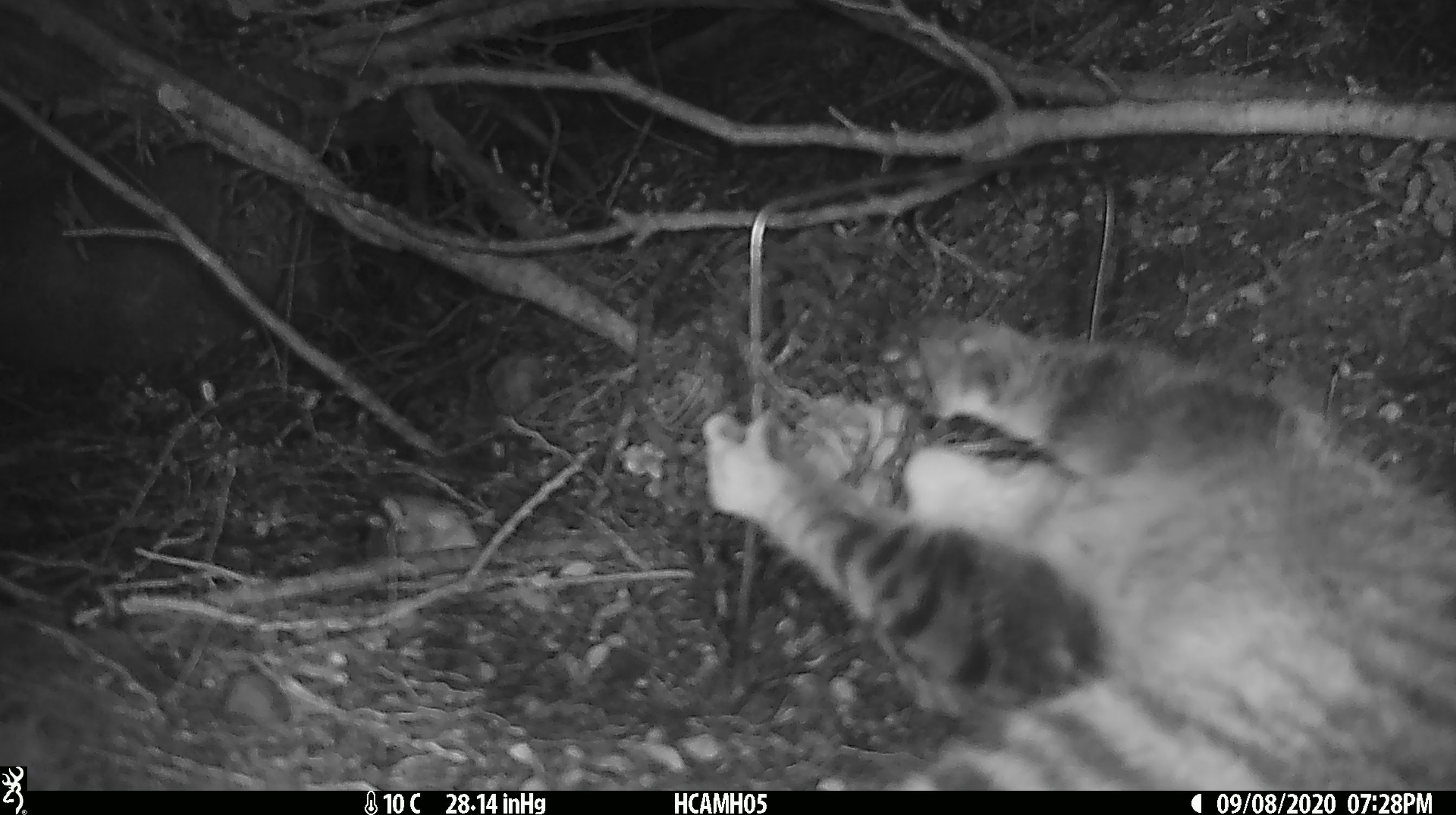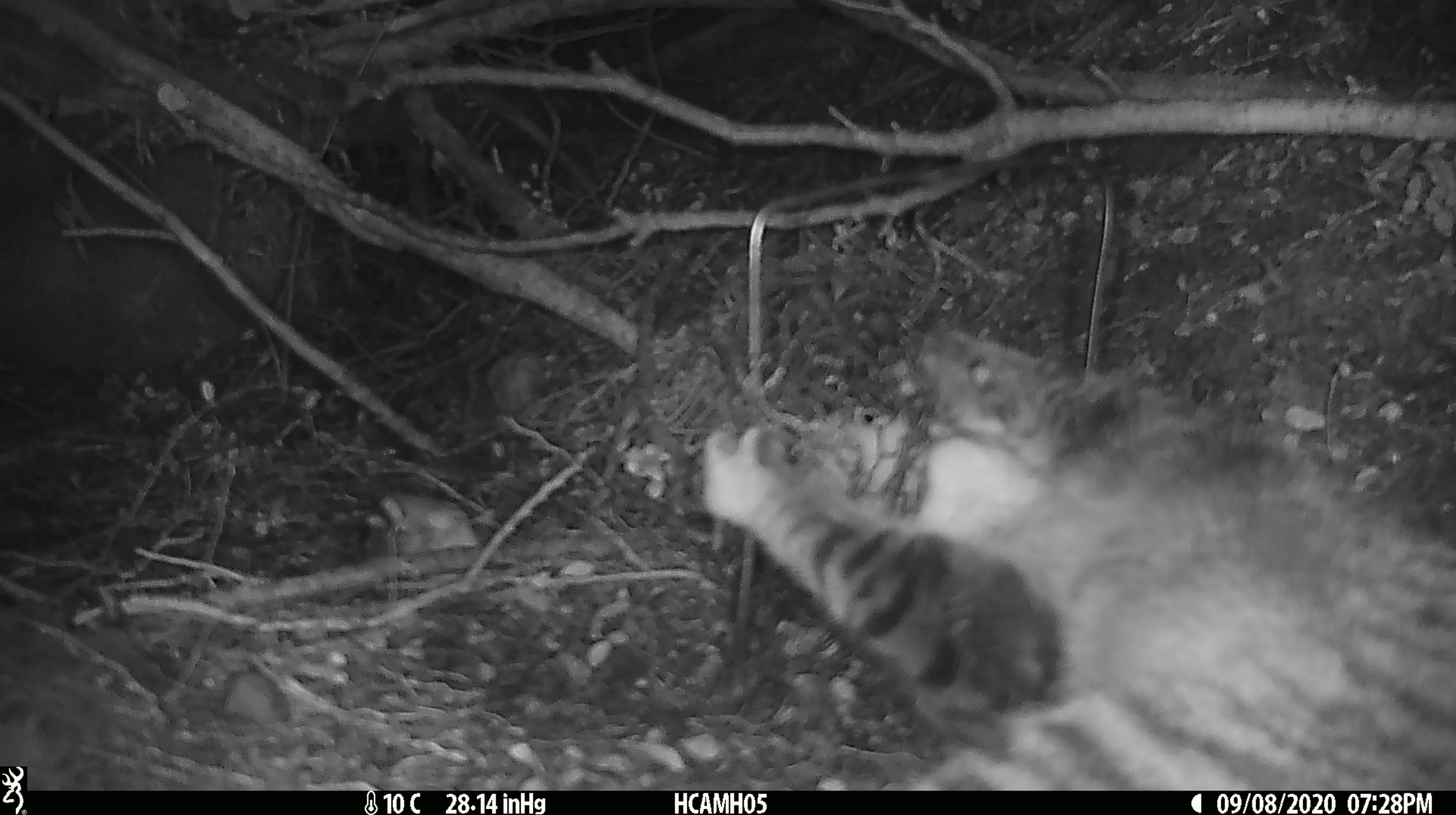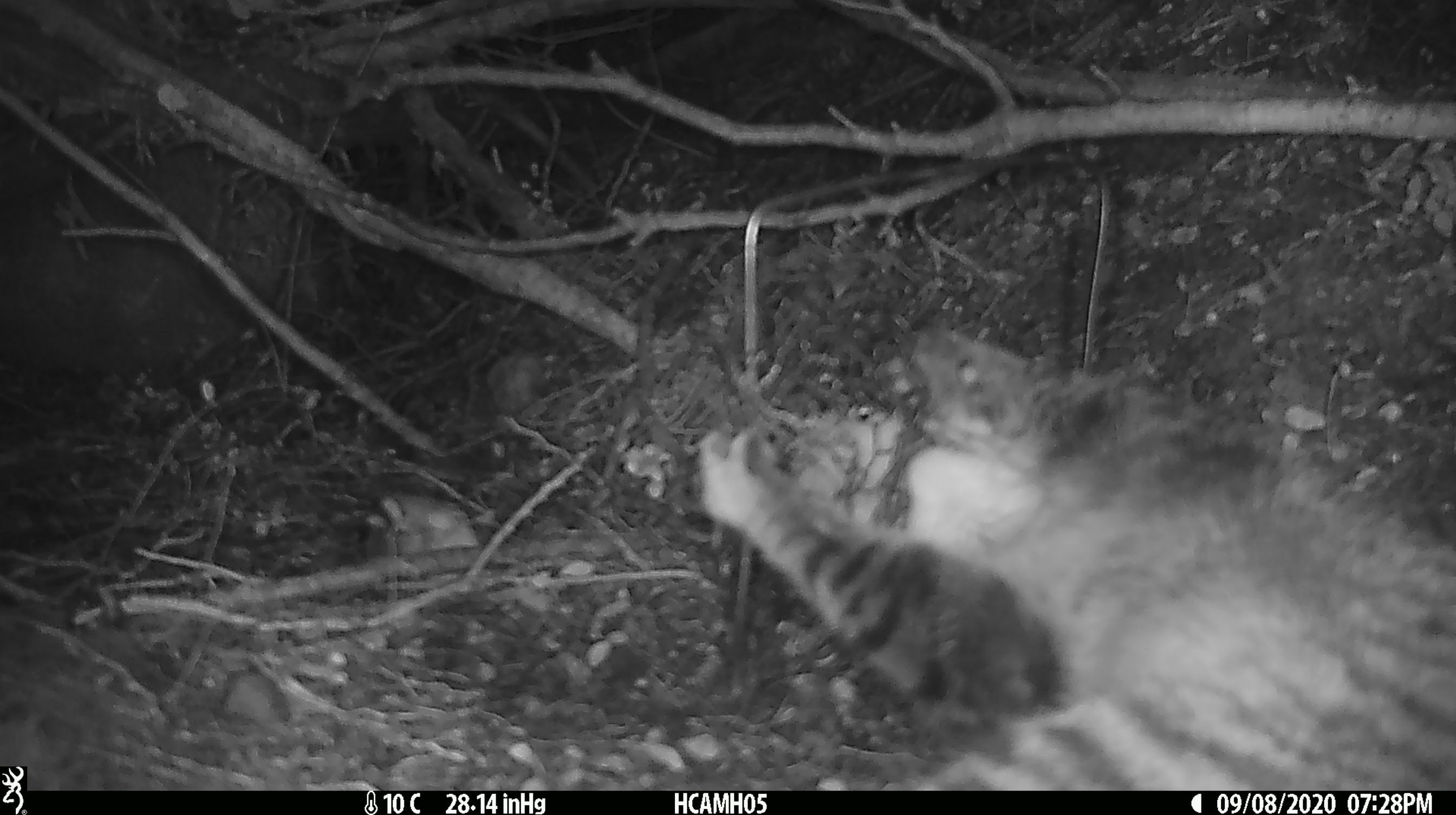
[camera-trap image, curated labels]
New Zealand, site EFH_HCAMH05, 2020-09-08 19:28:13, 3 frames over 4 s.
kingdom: Animalia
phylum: Chordata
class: Mammalia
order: Carnivora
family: Felidae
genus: Felis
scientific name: Felis catus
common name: domestic cat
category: cat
Cat (domestic cat) (Felis catus).